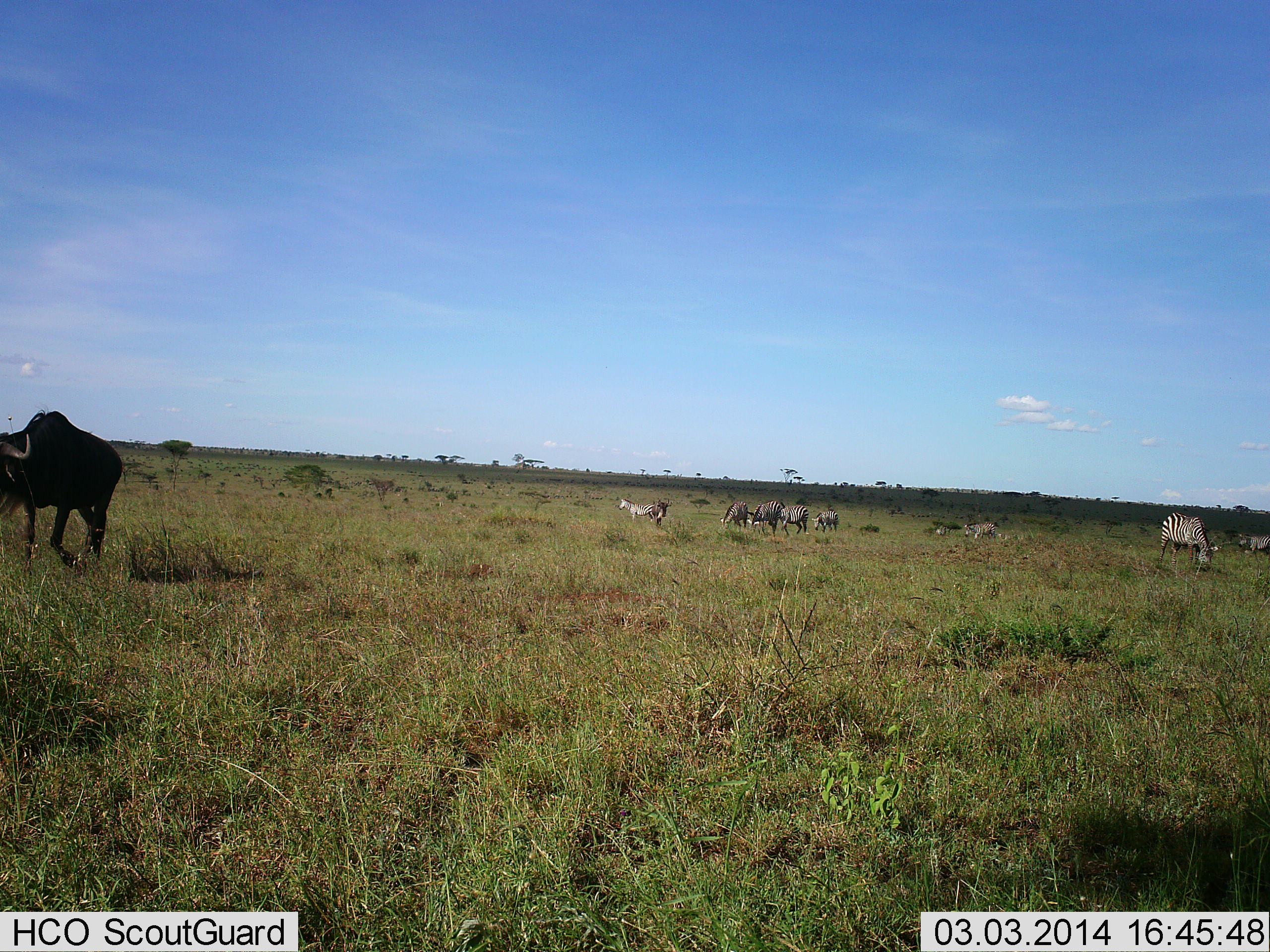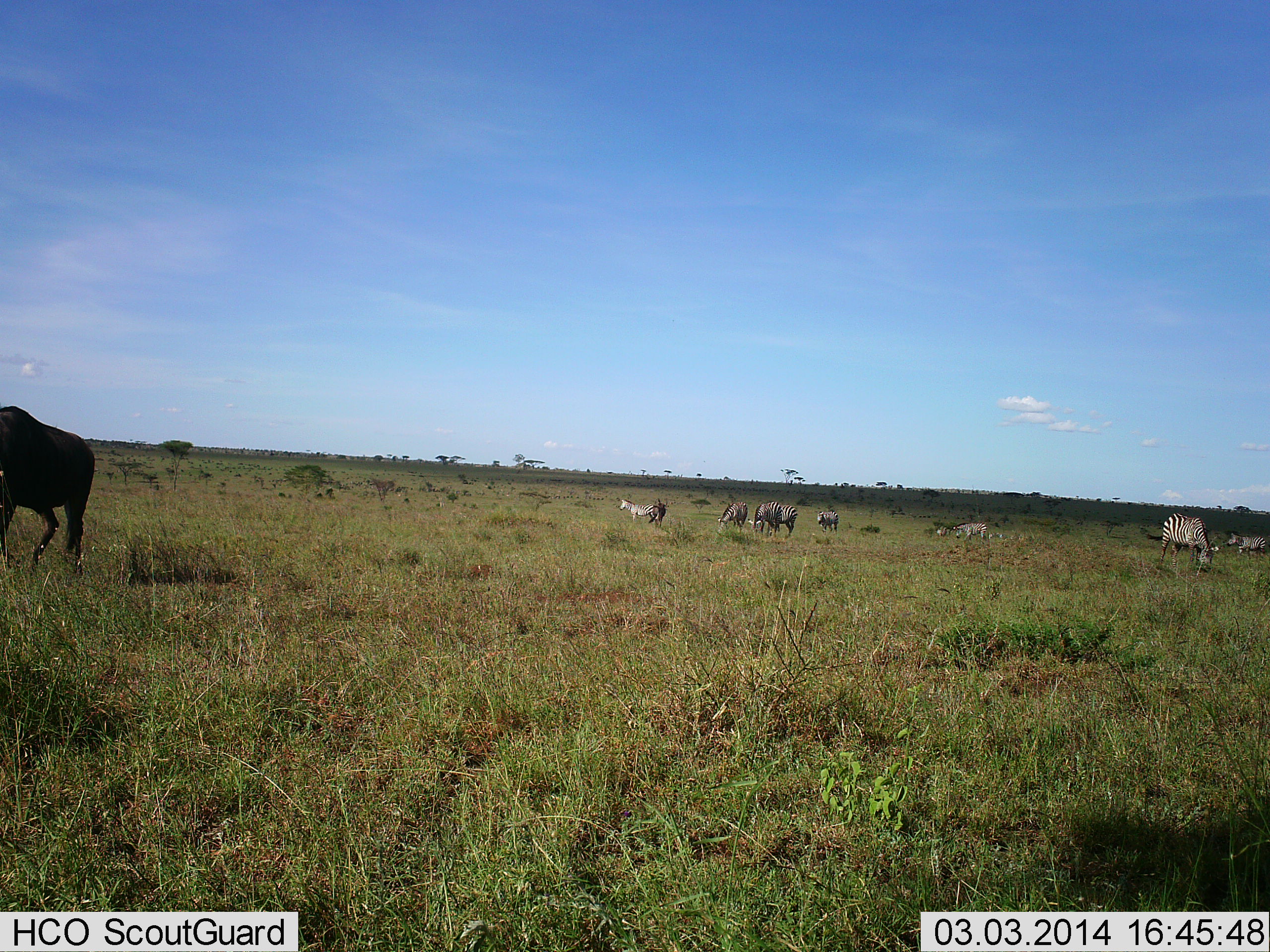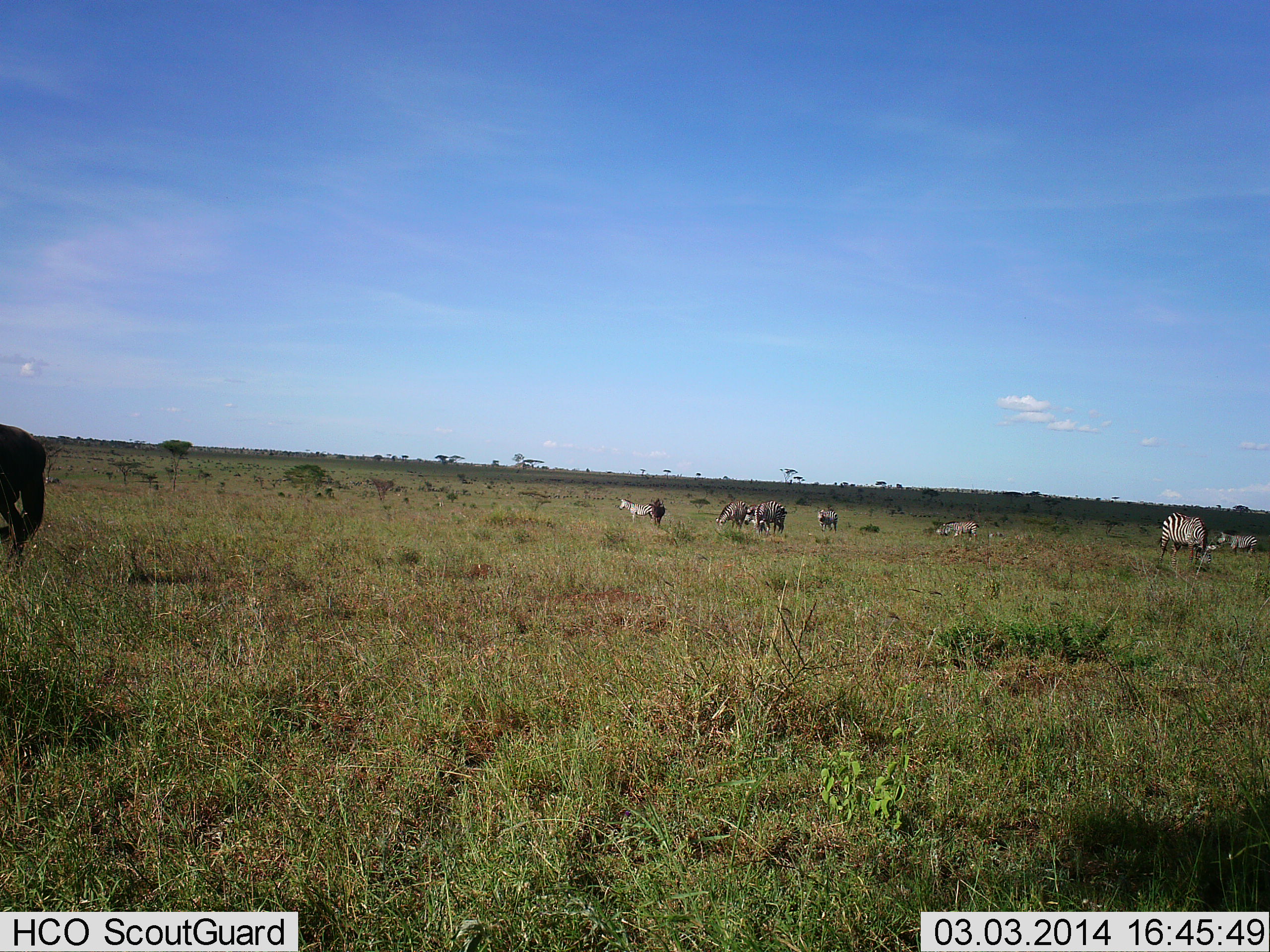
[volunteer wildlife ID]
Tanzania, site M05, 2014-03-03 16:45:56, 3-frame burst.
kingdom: Animalia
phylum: Chordata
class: Mammalia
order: Artiodactyla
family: Bovidae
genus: Connochaetes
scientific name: Connochaetes taurinus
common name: blue wildebeest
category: wildebeest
Wildebeest (blue wildebeest) (Connochaetes taurinus), count 1. Behavior (volunteer vote fractions): standing 10%, resting 0%, moving 70%, interacting 0%. Young present (vote fraction): 0%. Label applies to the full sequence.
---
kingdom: Animalia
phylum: Chordata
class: Mammalia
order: Perissodactyla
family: Equidae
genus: Equus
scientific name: Equus quagga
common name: plains zebra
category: zebra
Zebra (plains zebra) (Equus quagga), count 9. Behavior (volunteer vote fractions): standing 33%, resting 0%, moving 33%, interacting 7%. Young present (vote fraction): 0%. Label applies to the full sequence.